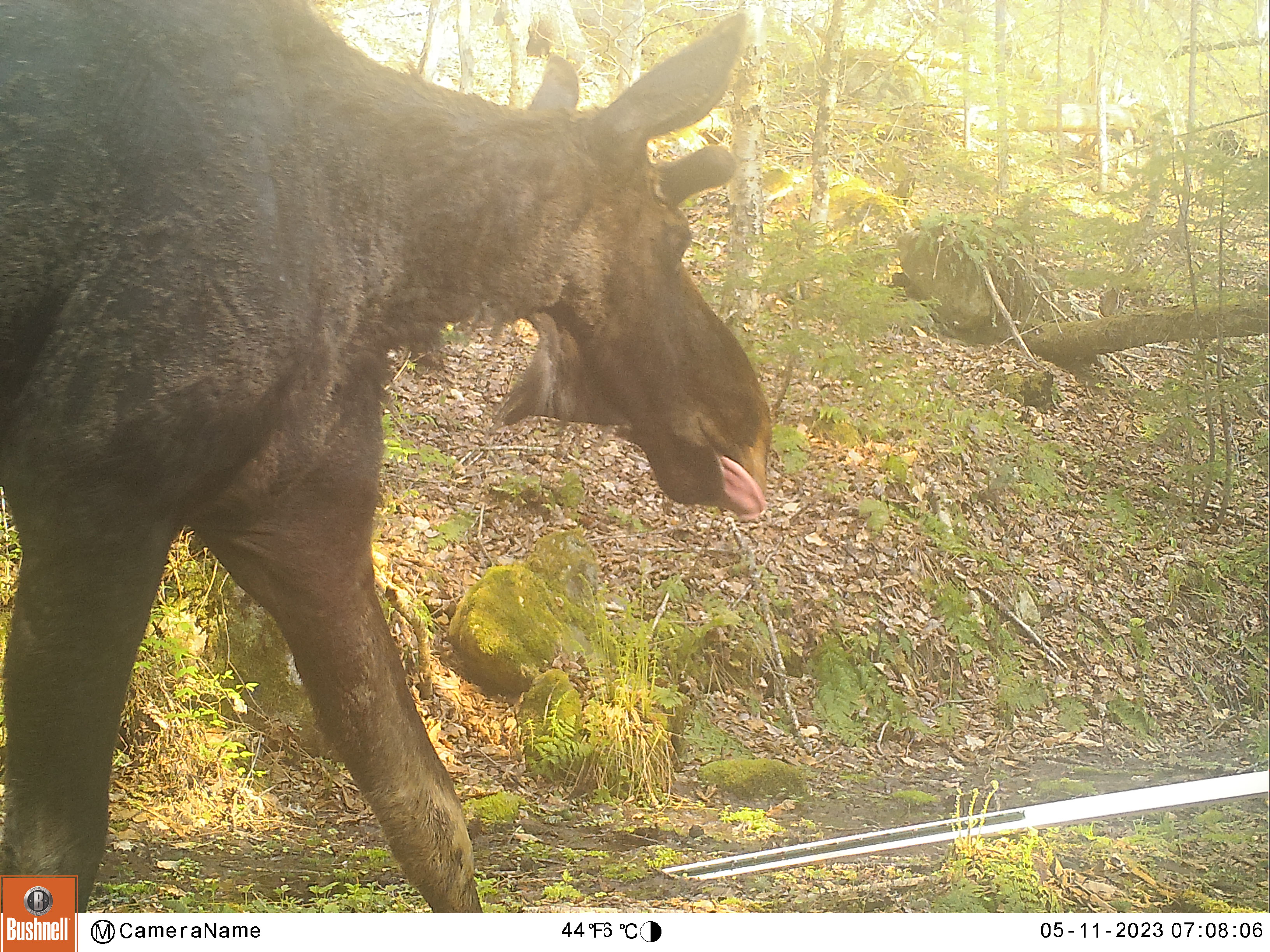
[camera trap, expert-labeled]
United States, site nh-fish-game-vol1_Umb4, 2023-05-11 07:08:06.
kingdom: Animalia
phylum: Chordata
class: Mammalia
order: Artiodactyla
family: Cervidae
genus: Alces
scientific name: Alces alces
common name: moose